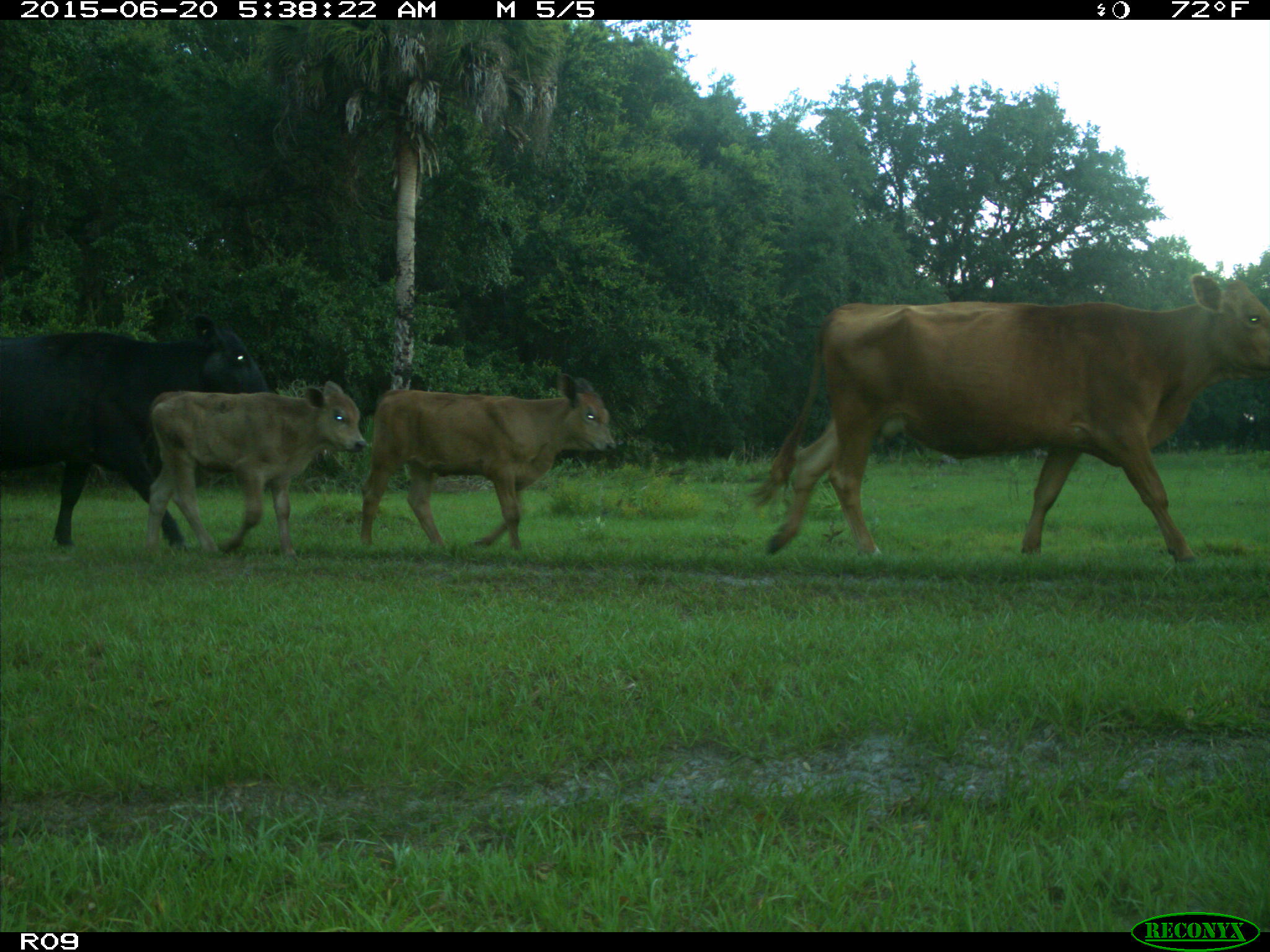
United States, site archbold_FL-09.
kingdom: Animalia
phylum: Chordata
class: Mammalia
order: Artiodactyla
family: Bovidae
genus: Bos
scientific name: Bos taurus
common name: domestic cow